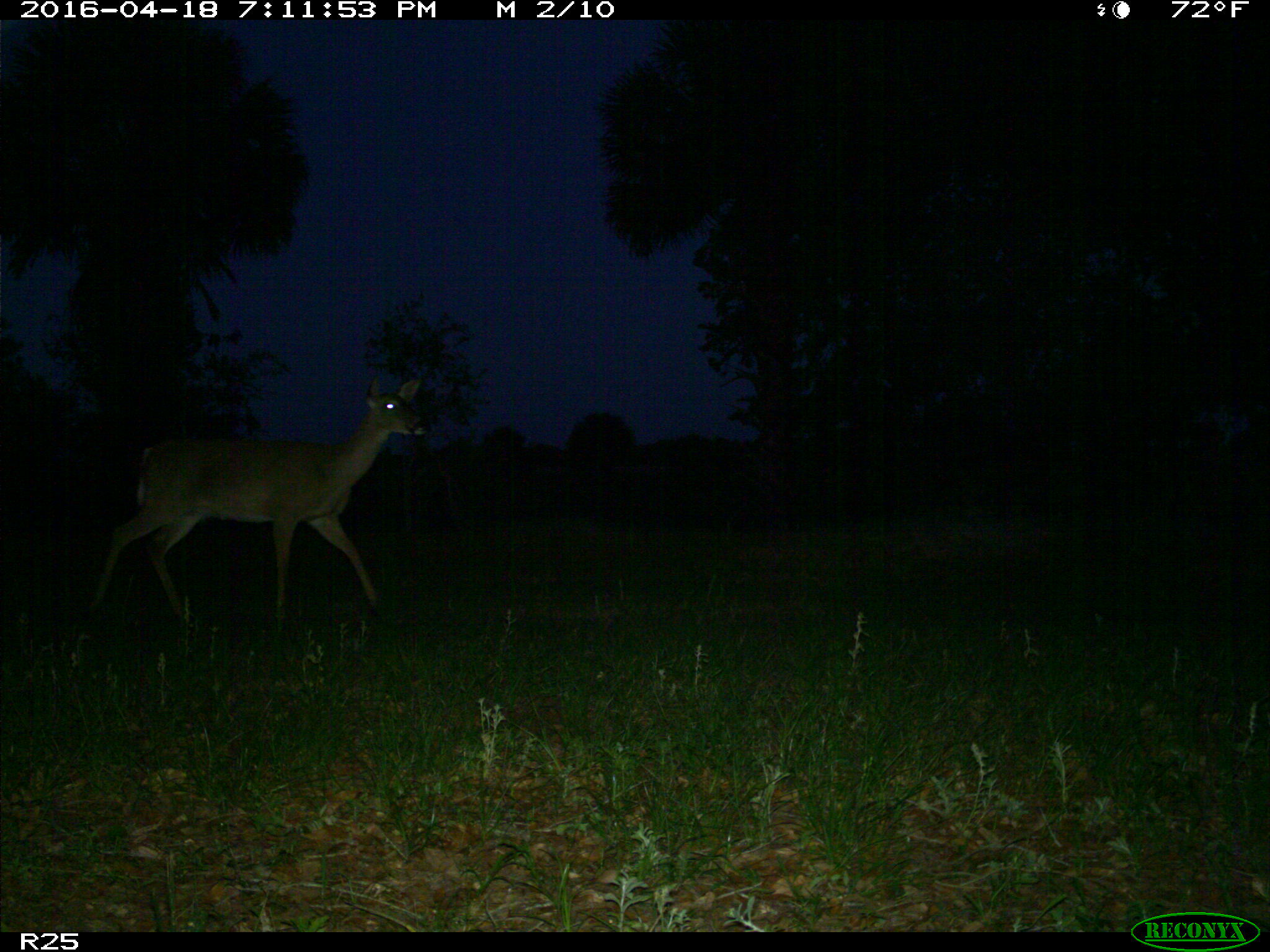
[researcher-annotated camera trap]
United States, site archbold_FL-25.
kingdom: Animalia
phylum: Chordata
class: Mammalia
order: Artiodactyla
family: Cervidae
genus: Odocoileus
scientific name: Odocoileus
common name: deer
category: unidentified deer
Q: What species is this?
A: Unidentified deer (deer) (Odocoileus).